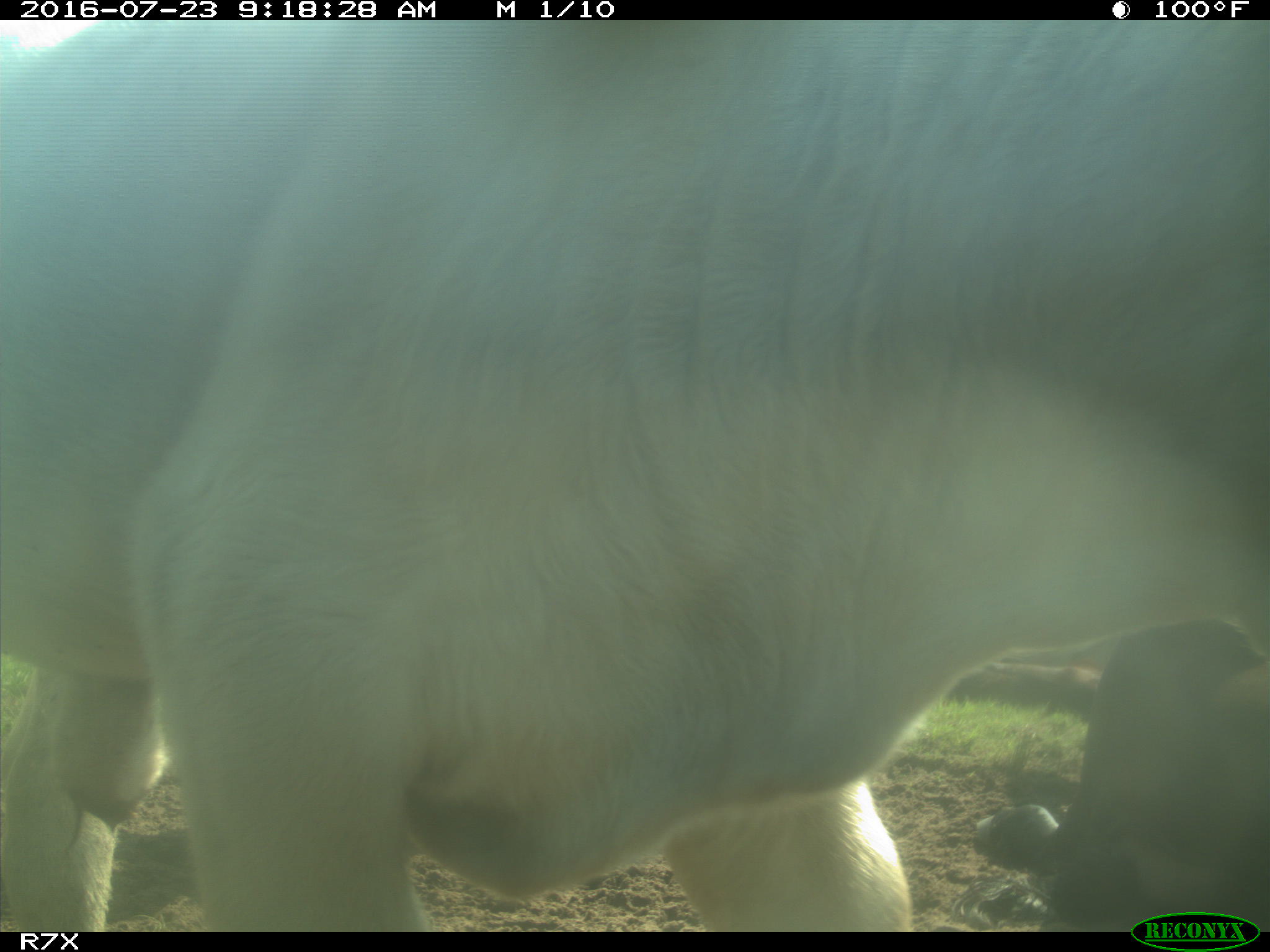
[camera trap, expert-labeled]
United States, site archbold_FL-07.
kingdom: Animalia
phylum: Chordata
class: Mammalia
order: Artiodactyla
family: Bovidae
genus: Bos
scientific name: Bos taurus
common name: domestic cow